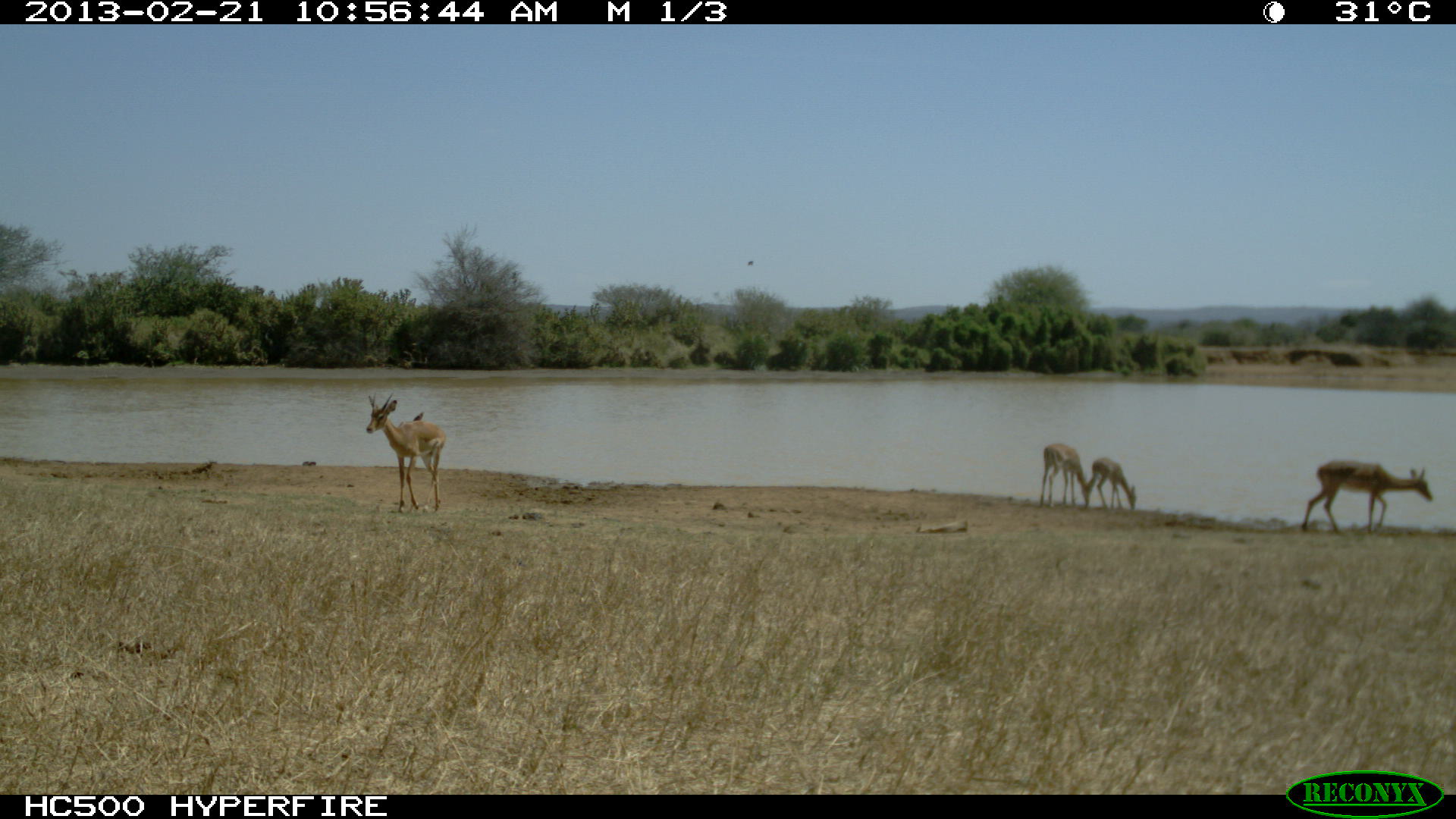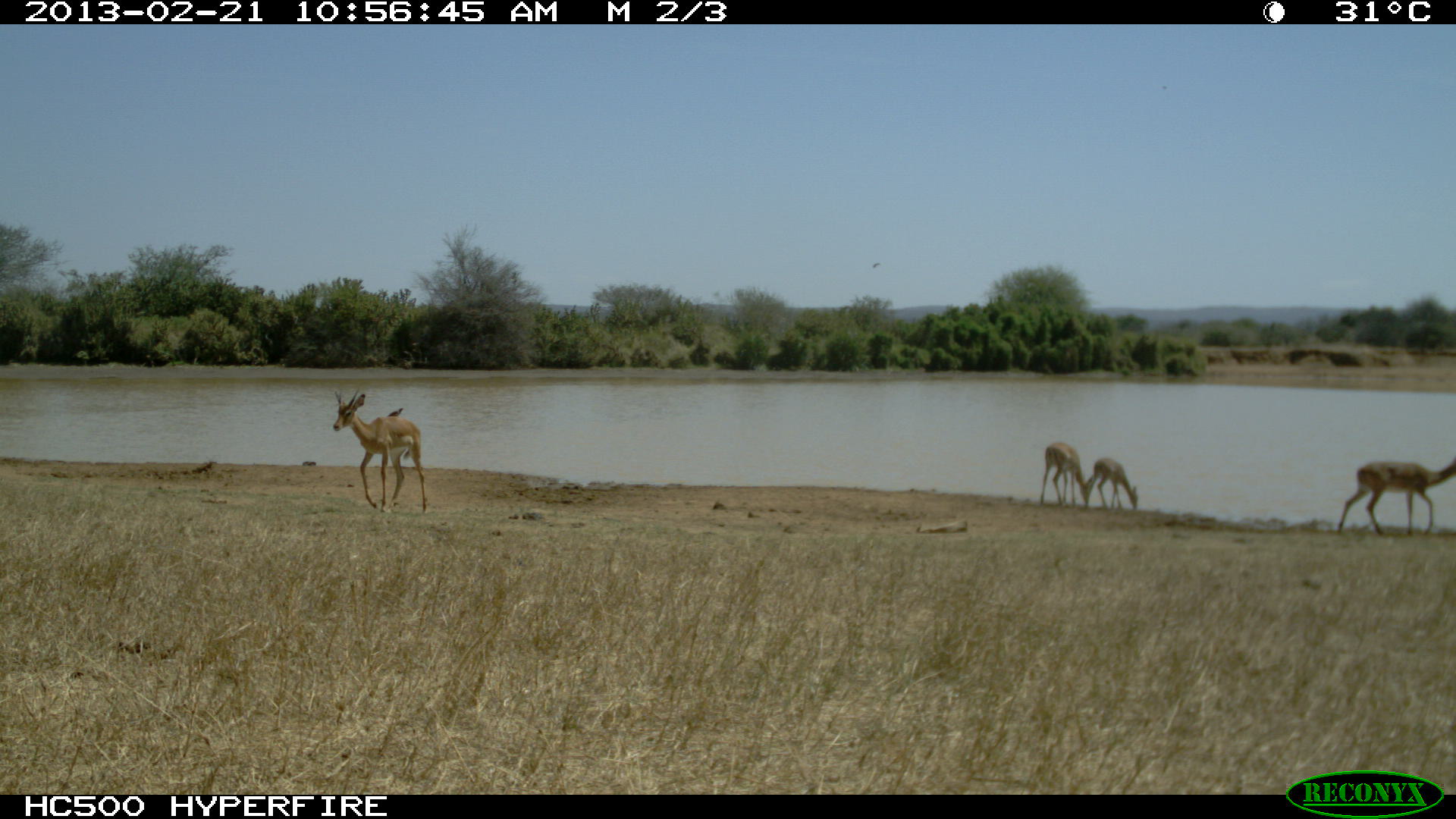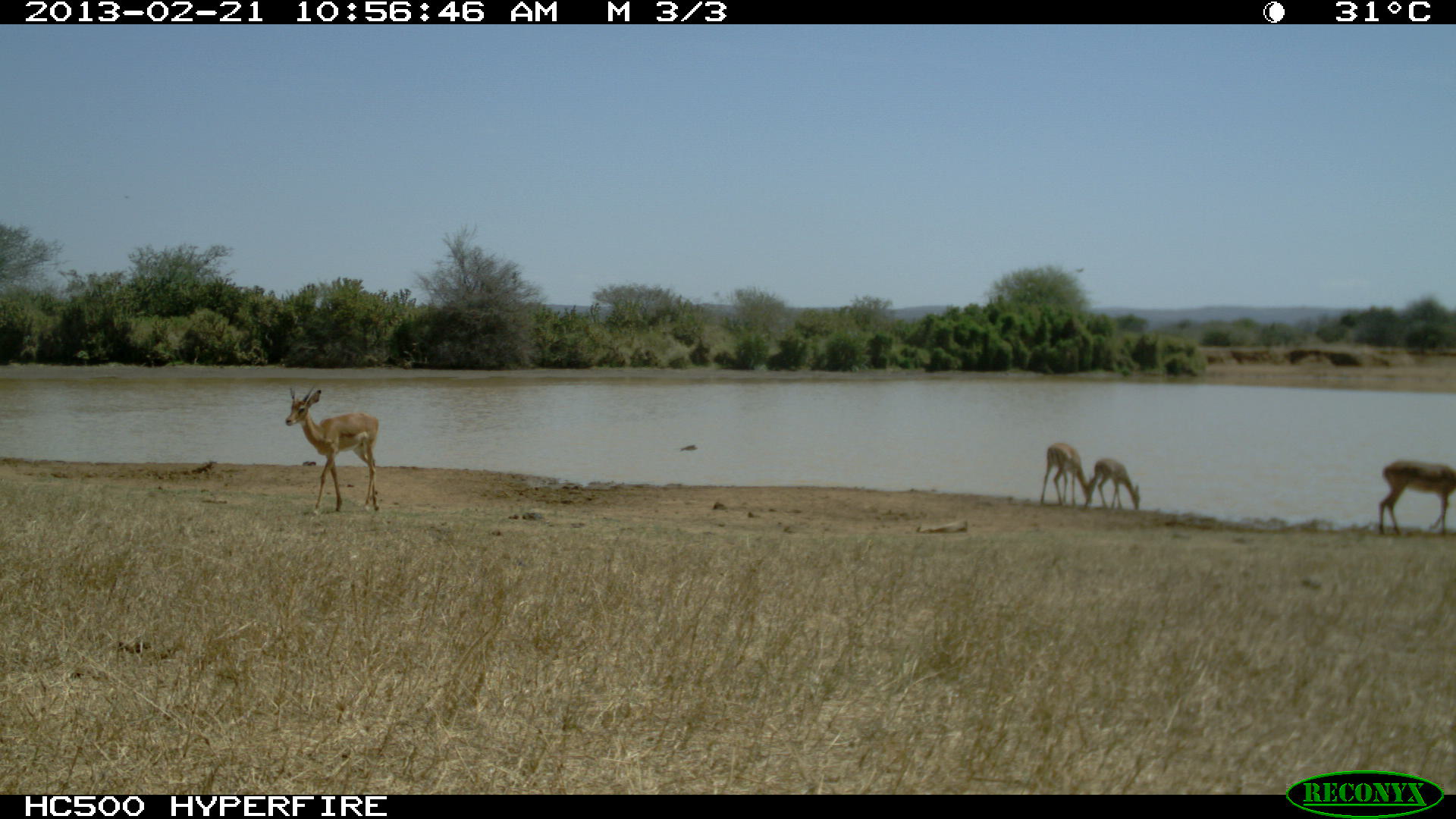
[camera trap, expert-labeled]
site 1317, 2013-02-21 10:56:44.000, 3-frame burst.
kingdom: Animalia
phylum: Chordata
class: Mammalia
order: Artiodactyla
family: Bovidae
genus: Aepyceros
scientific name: Aepyceros melampus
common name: impala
Aepyceros melampus (impala), count 4.